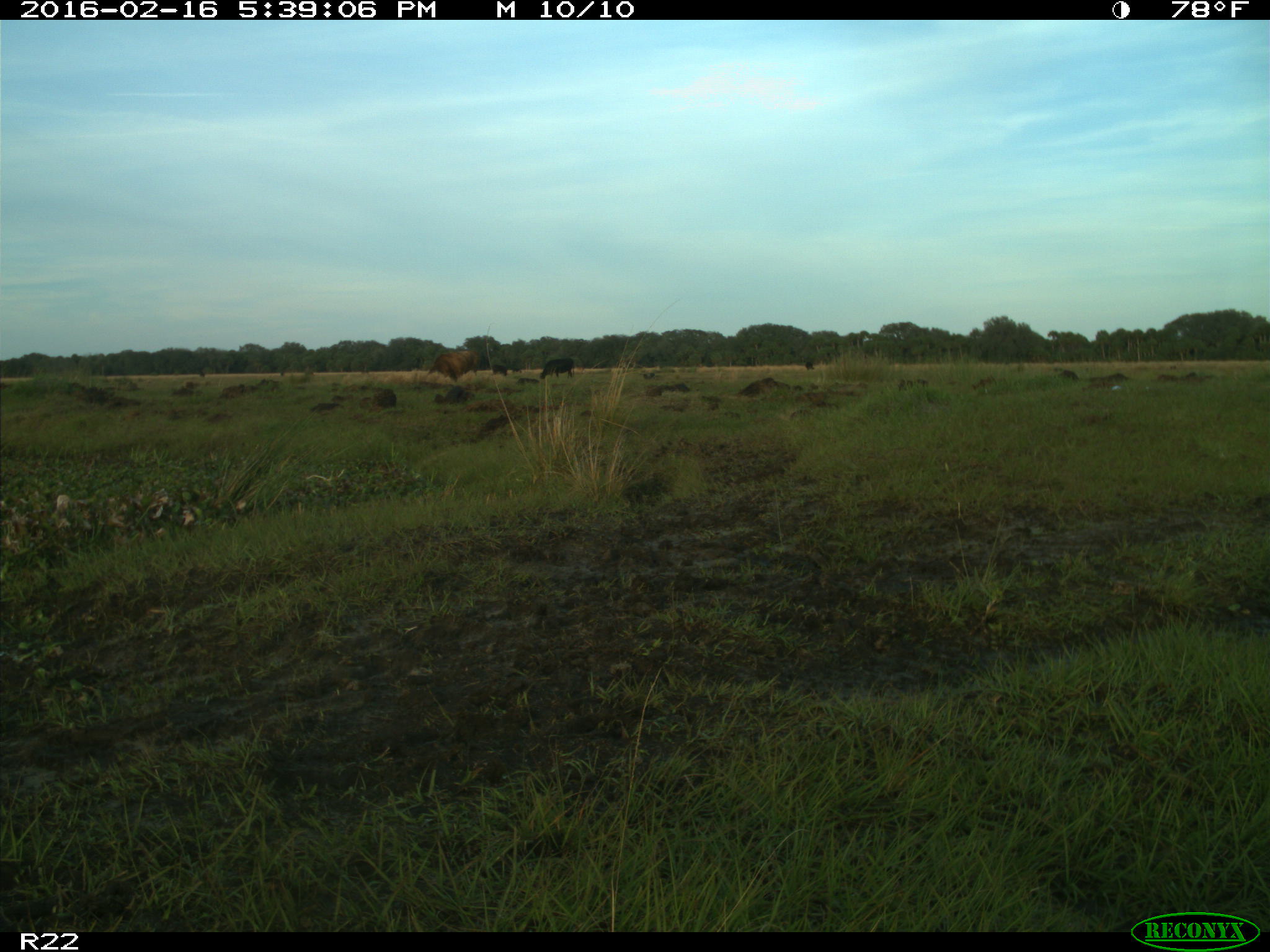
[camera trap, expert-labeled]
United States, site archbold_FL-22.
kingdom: Animalia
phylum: Chordata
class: Mammalia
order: Artiodactyla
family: Bovidae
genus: Bos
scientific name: Bos taurus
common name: domestic cow